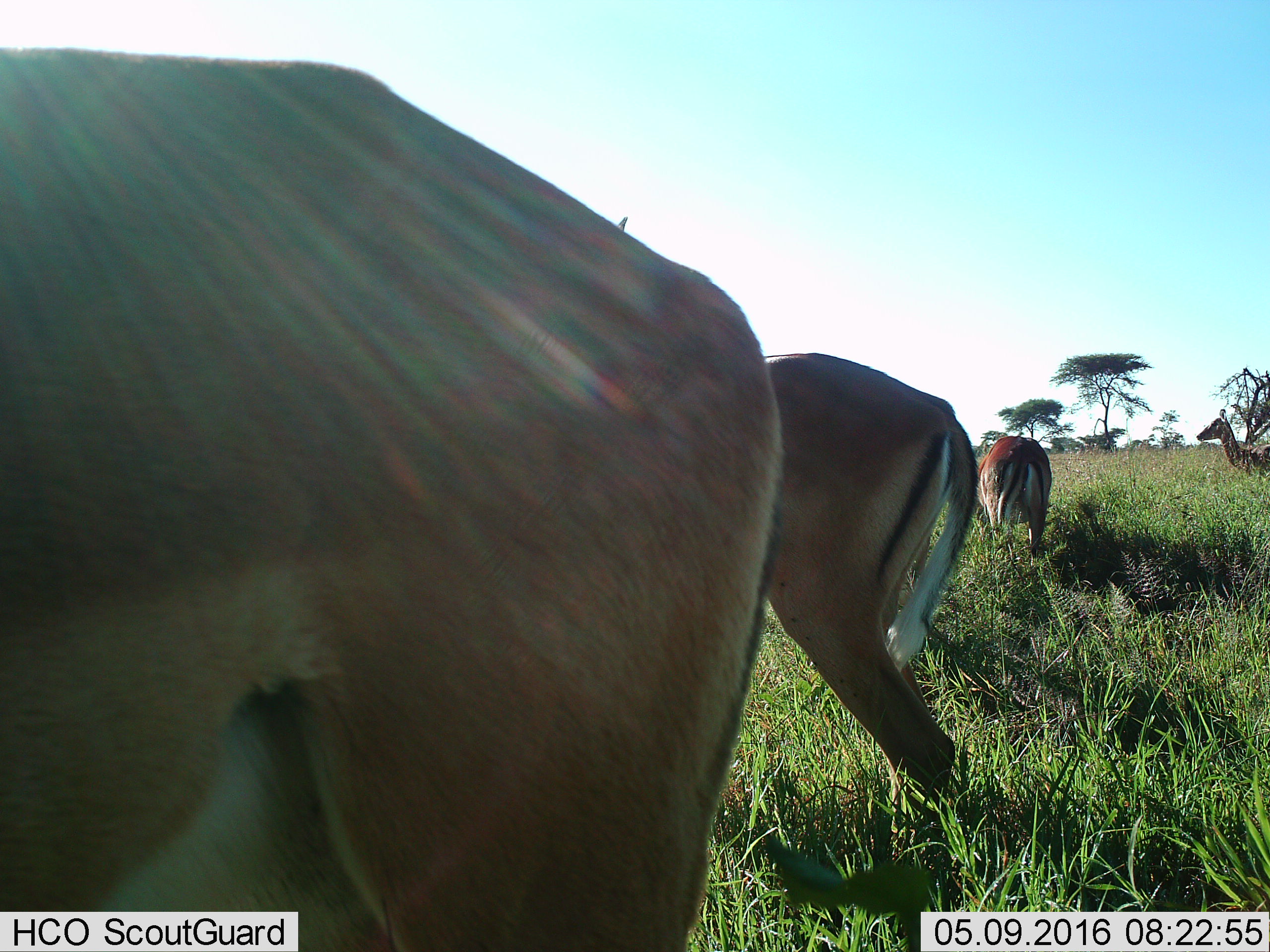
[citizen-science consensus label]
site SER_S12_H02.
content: unidentified animal